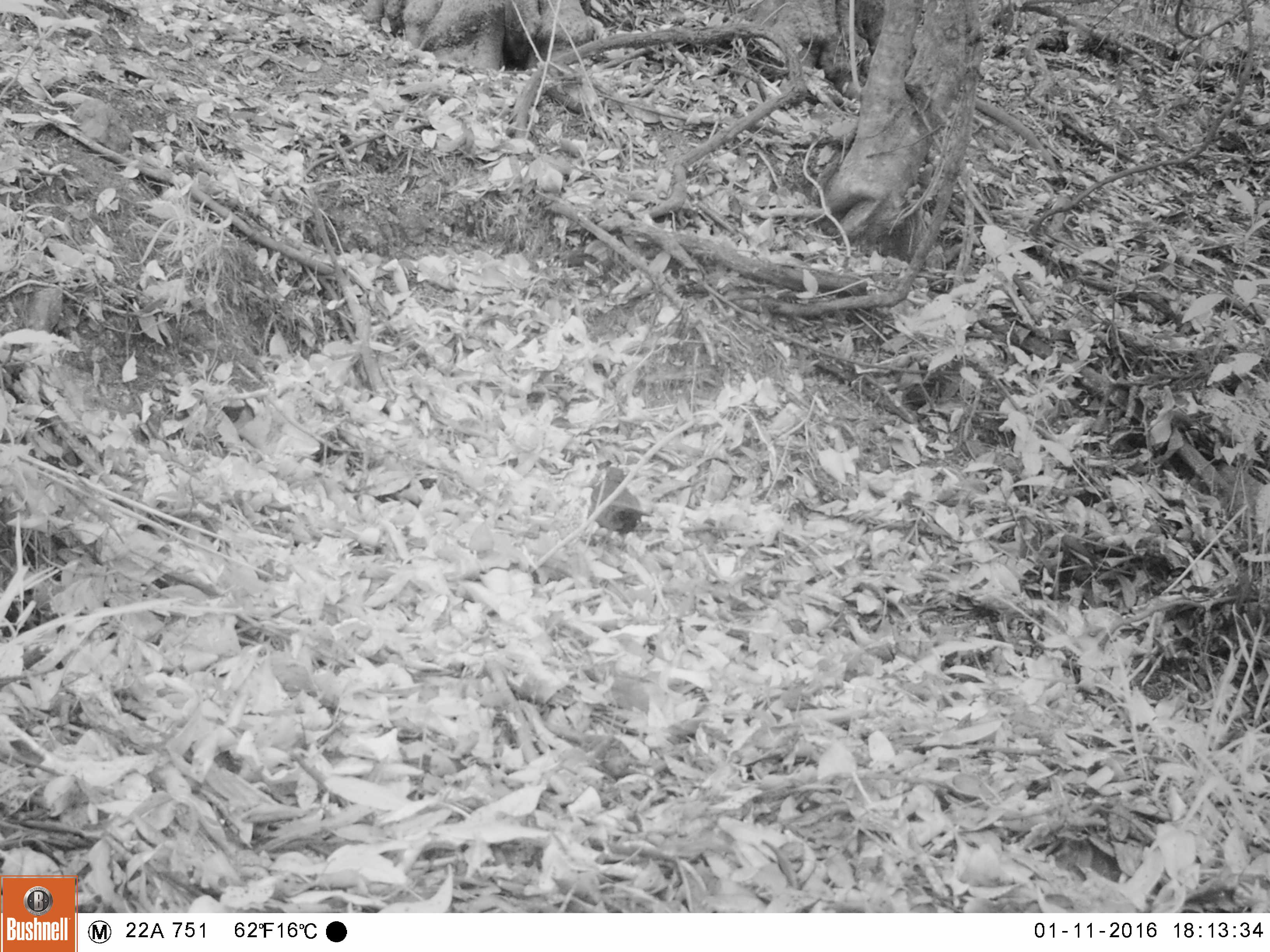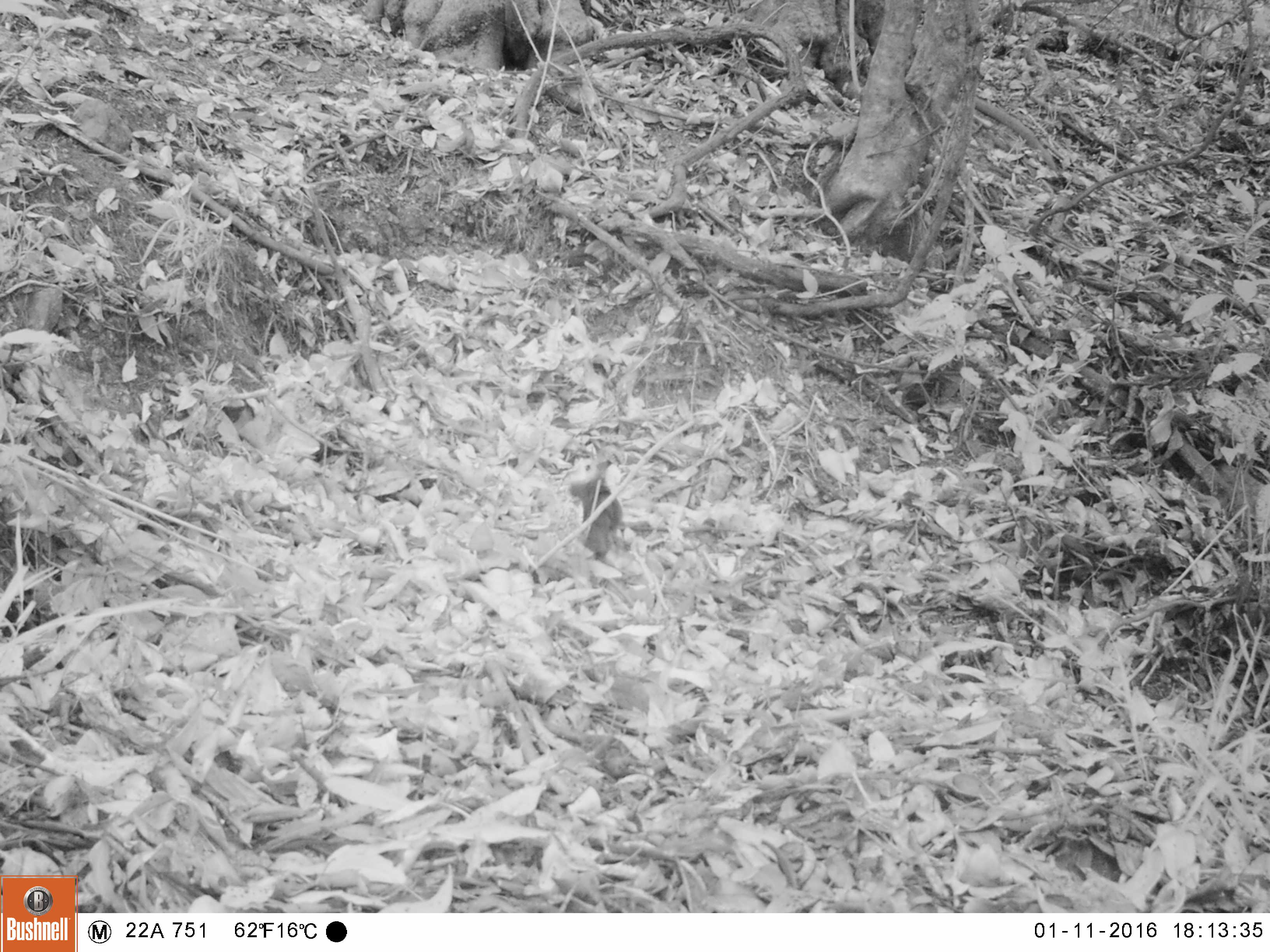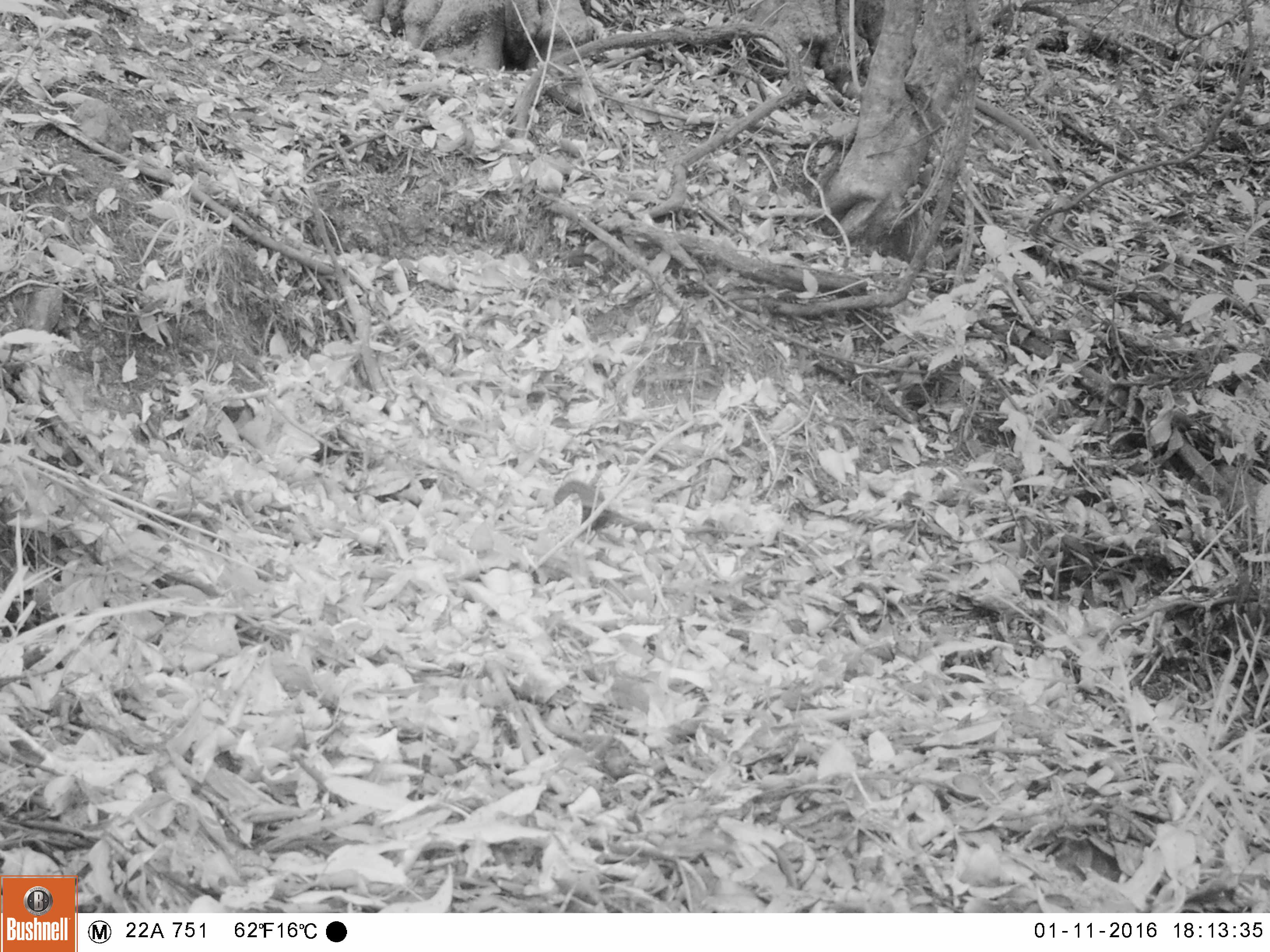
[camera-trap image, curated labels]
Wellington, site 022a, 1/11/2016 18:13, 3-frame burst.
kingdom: Animalia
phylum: Chordata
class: Aves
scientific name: Aves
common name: bird